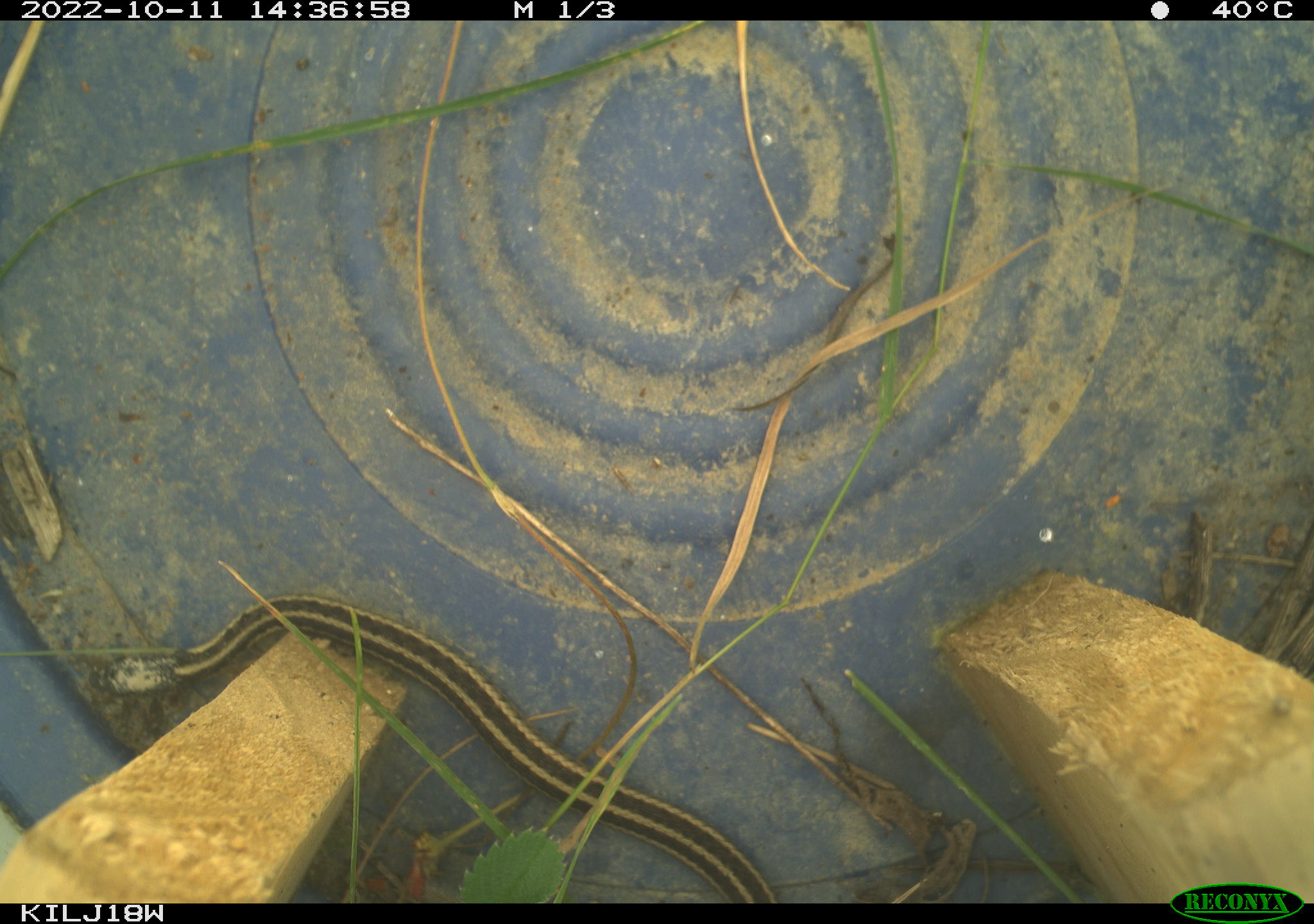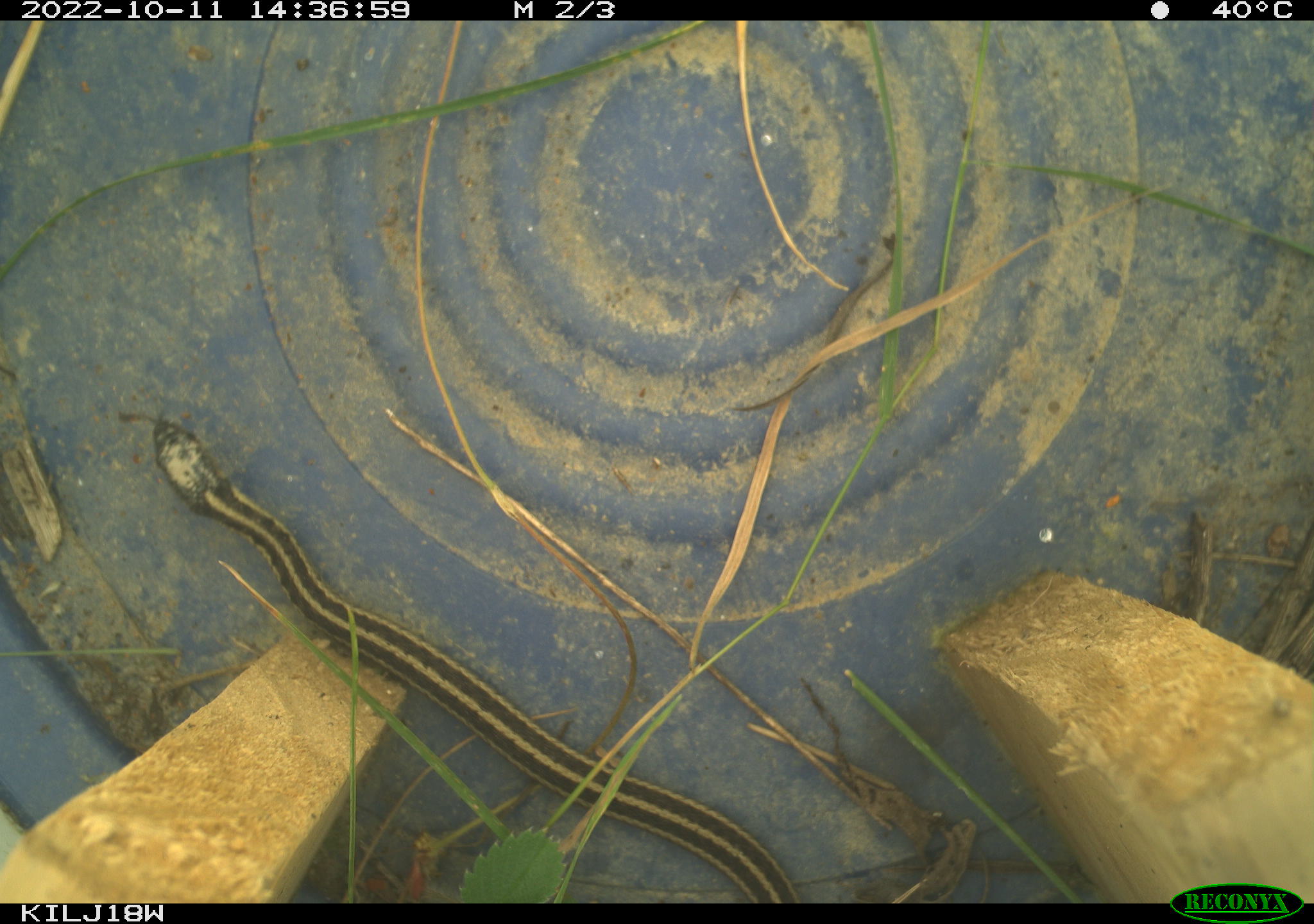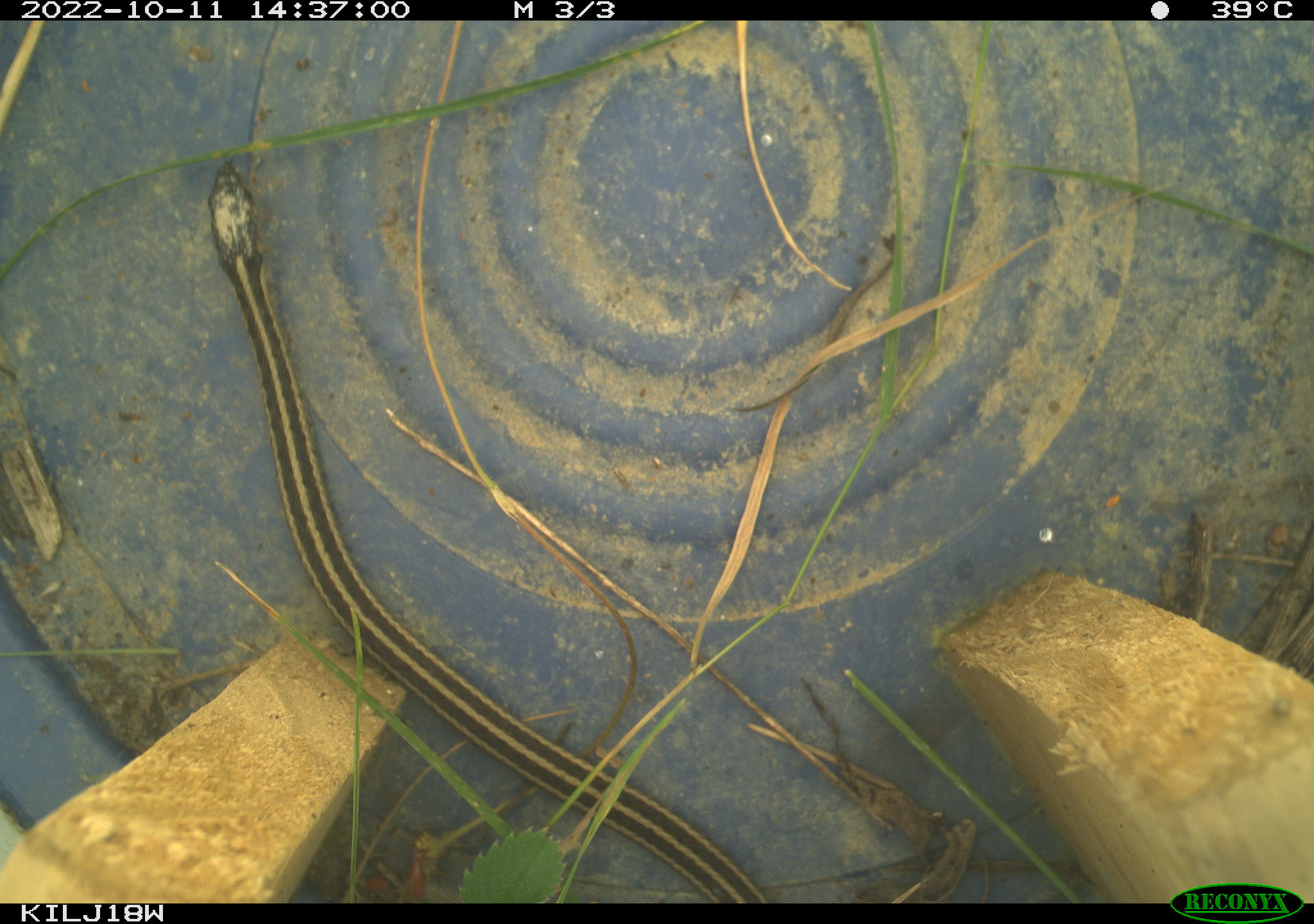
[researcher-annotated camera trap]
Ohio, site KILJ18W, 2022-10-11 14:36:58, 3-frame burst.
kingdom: Animalia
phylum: Chordata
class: Reptilia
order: Squamata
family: Colubridae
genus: Thamnophis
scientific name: Thamnophis sirtalis sirtalis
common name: eastern gartersnake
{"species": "eastern gartersnake (Thamnophis sirtalis sirtalis)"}